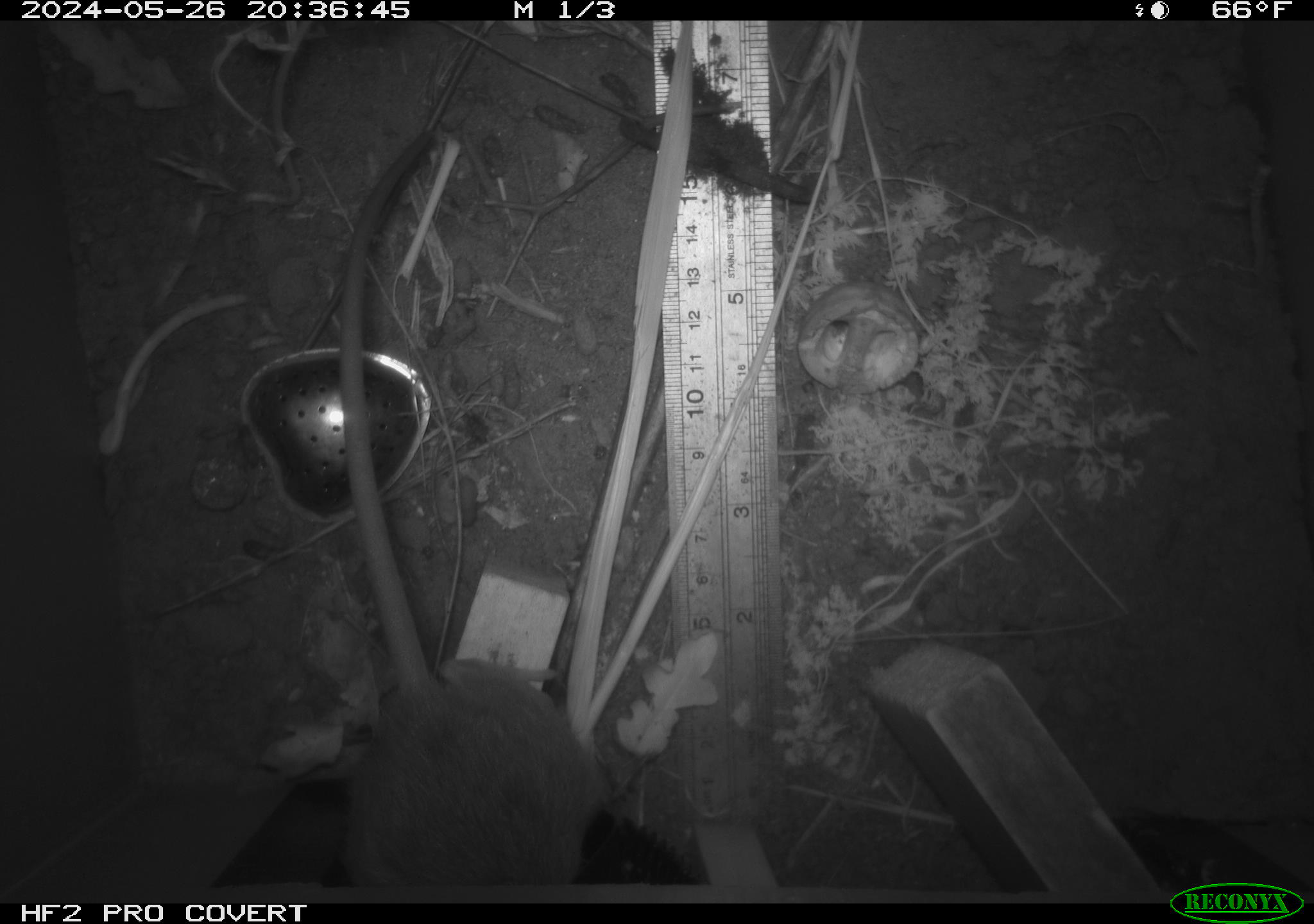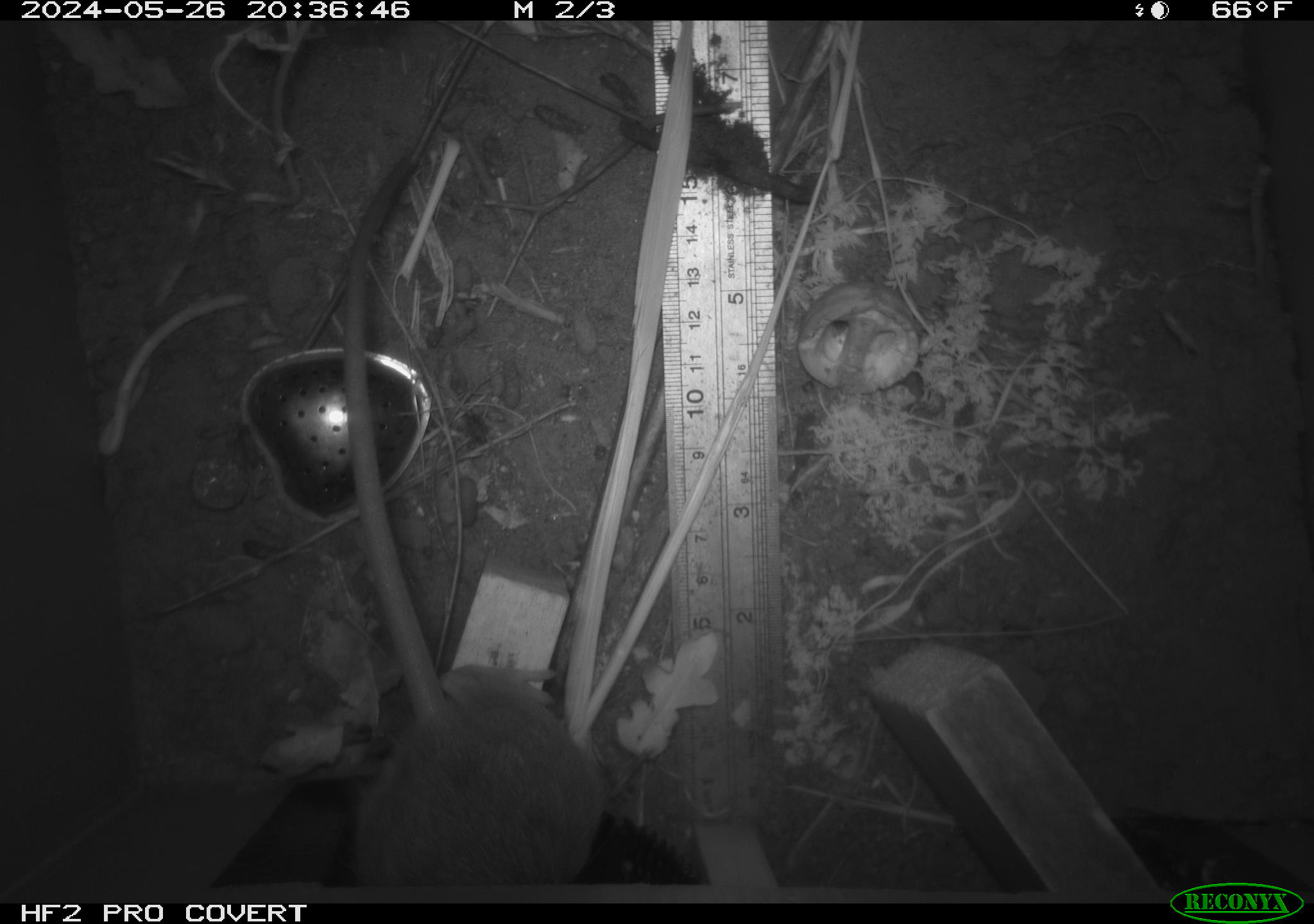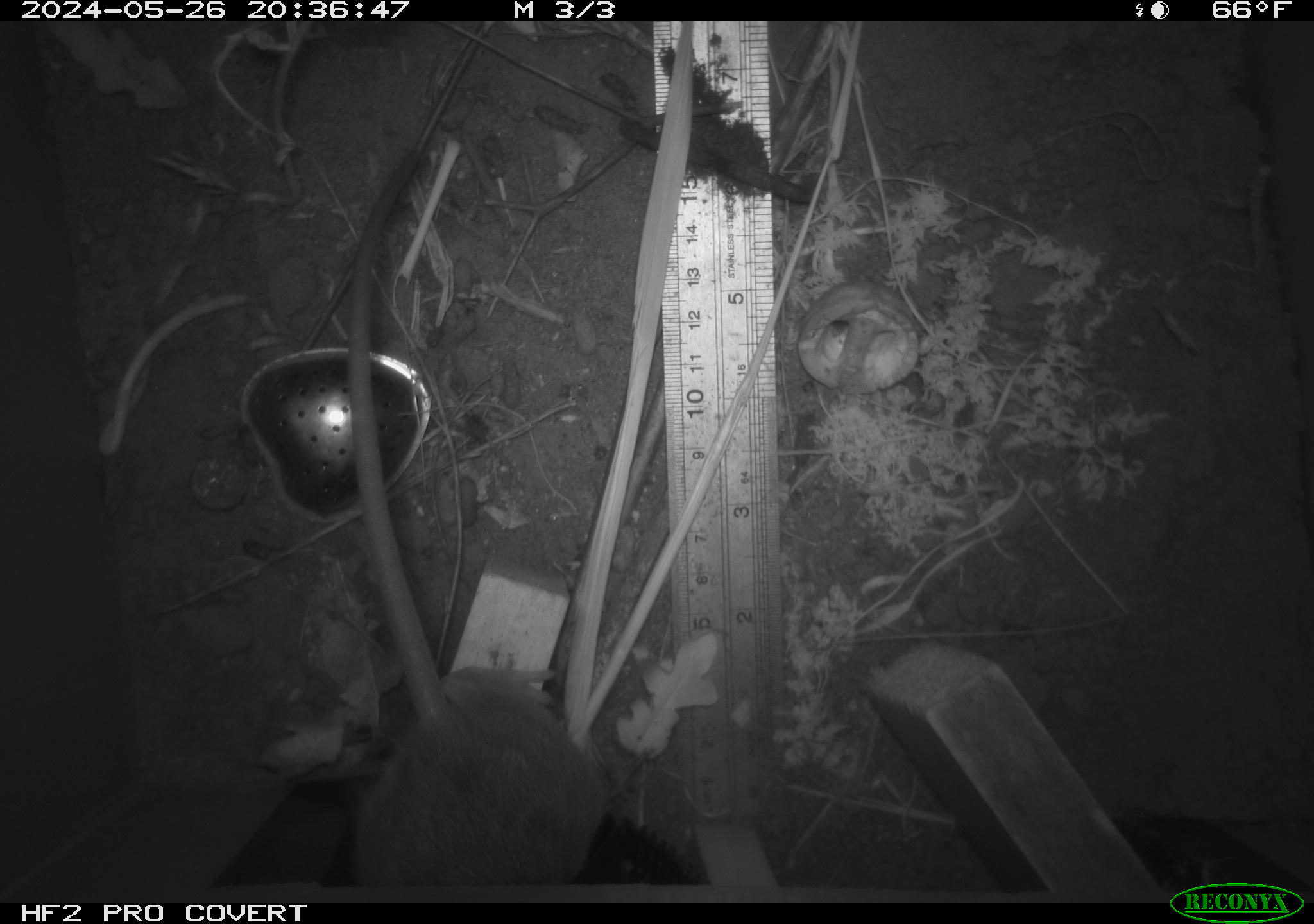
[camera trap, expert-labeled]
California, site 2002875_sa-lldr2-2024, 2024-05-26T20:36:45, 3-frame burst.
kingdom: Animalia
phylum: Chordata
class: Mammalia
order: Rodentia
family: Muridae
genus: Rattus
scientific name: Rattus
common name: rat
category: rattus species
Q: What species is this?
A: Rattus species (rat) (Rattus).